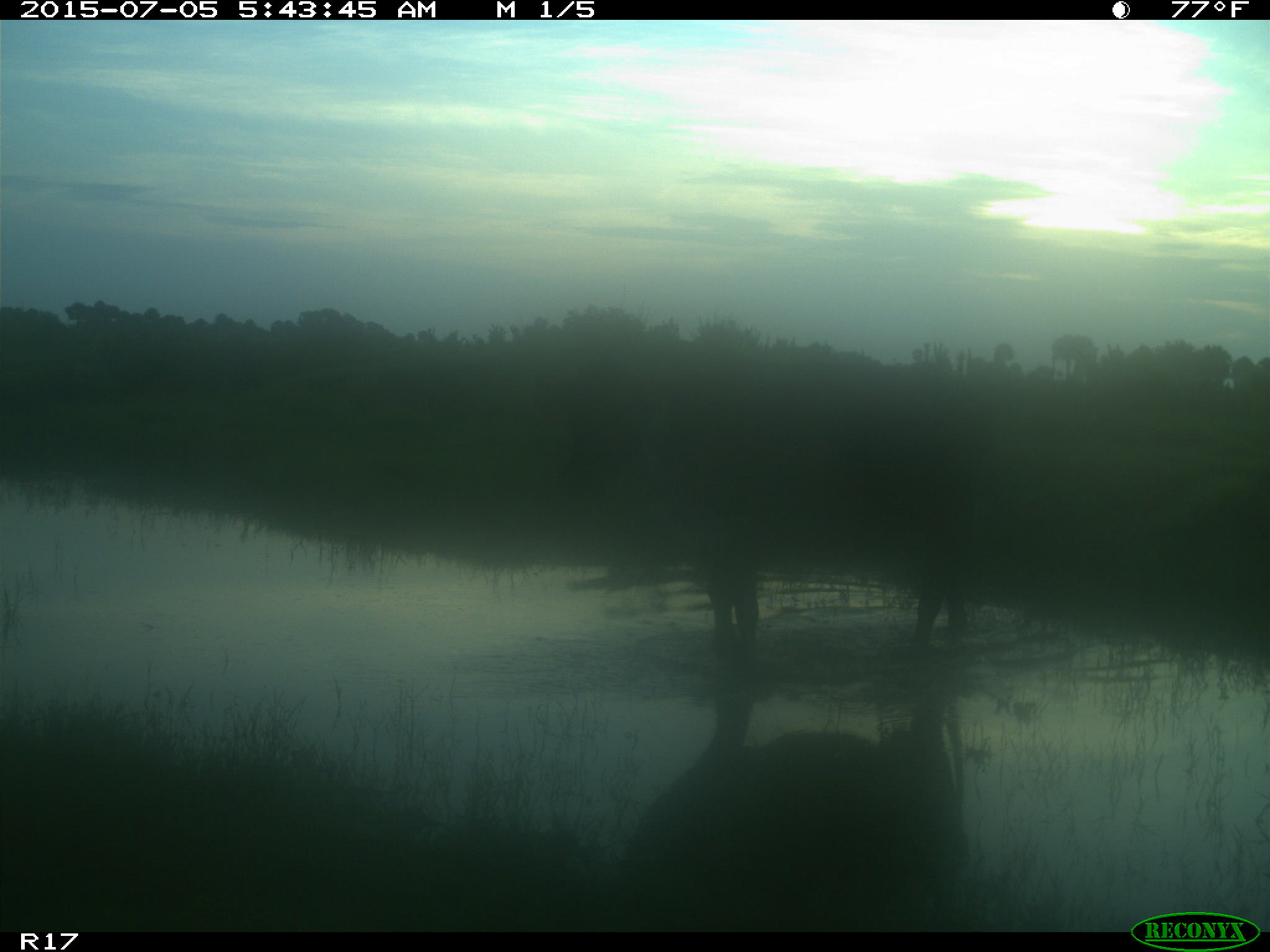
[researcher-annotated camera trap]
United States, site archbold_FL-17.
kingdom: Animalia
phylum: Chordata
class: Mammalia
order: Artiodactyla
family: Bovidae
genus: Bos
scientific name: Bos taurus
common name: domestic cow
Bos taurus (domestic cow).